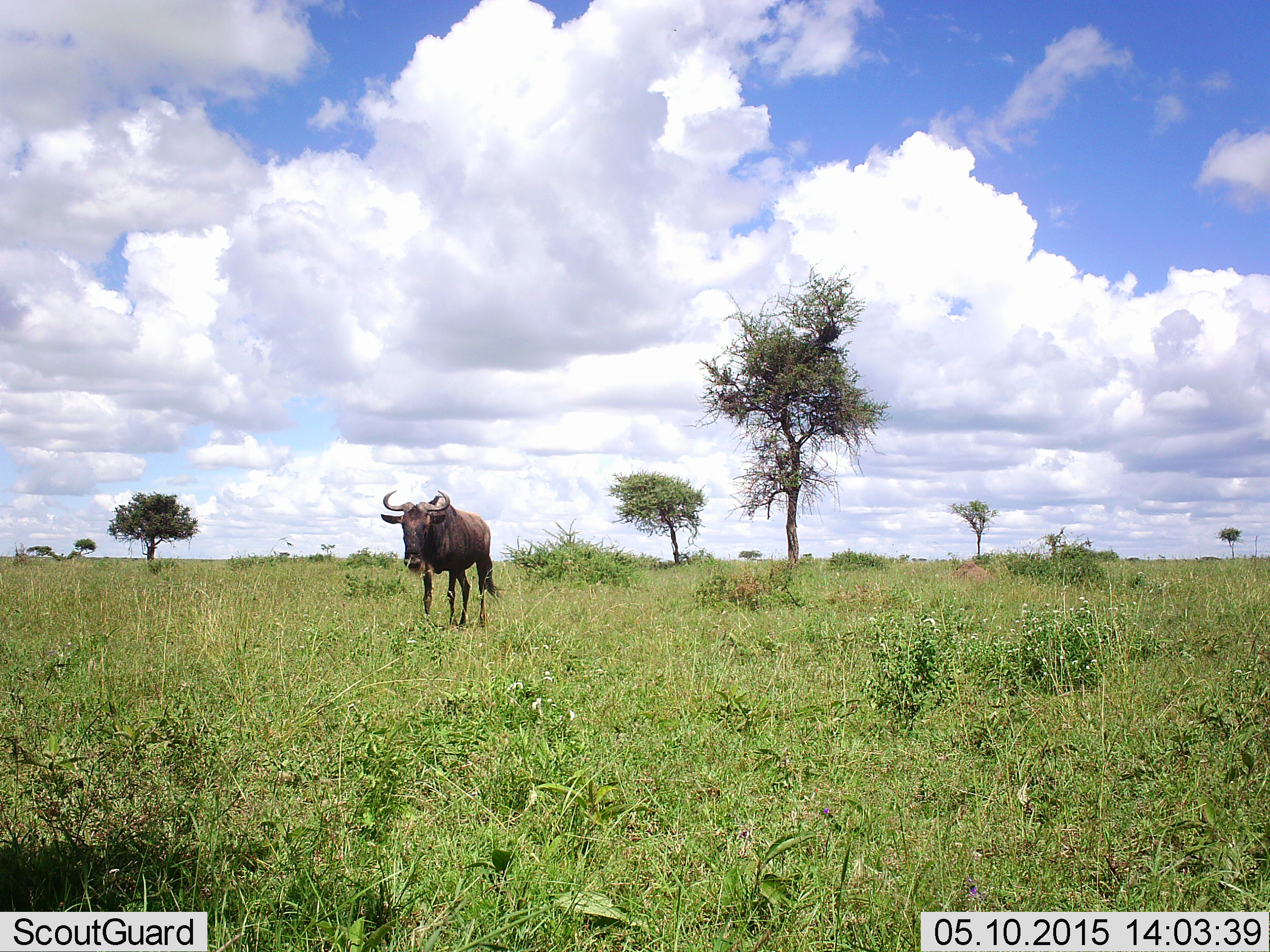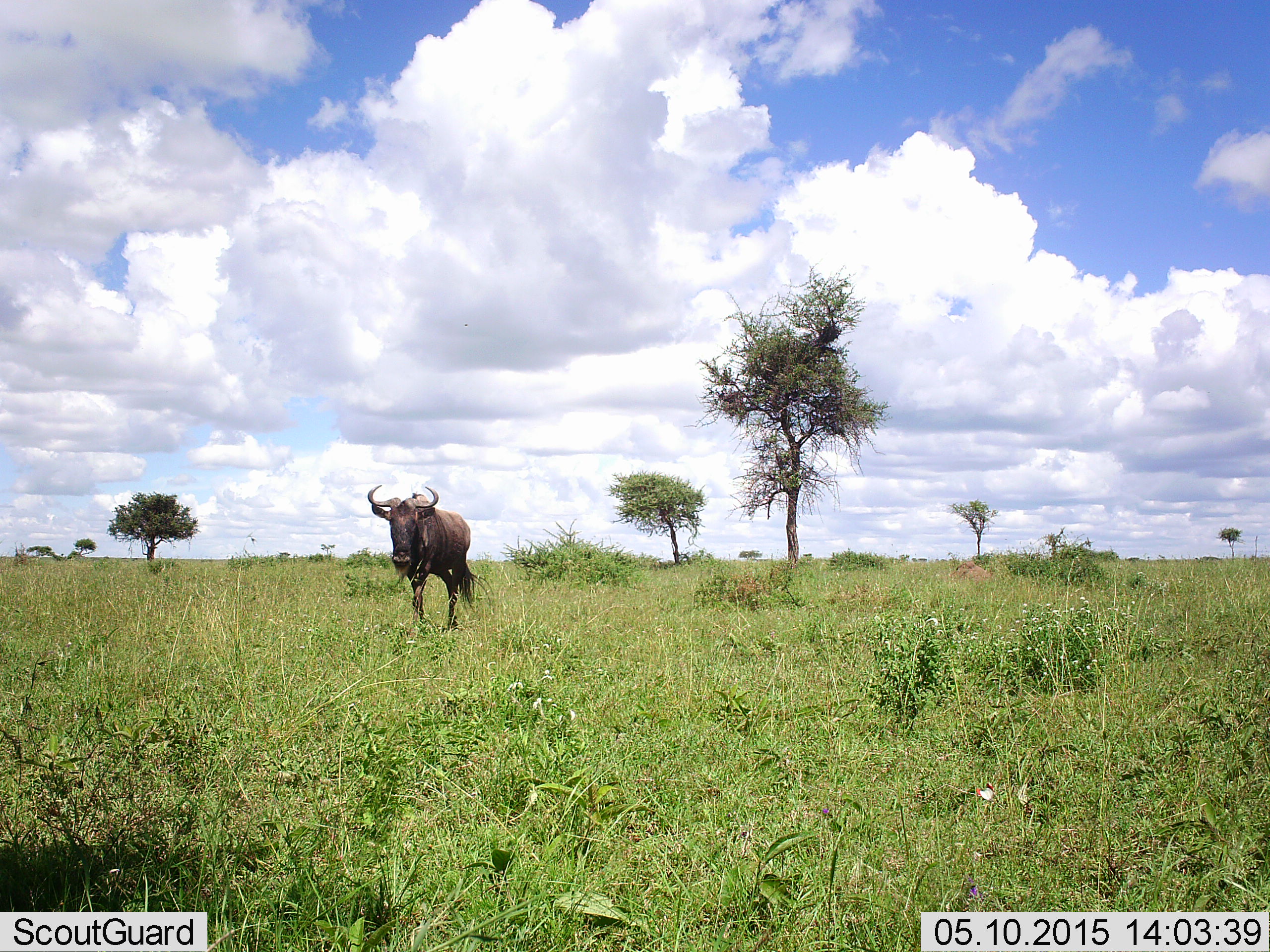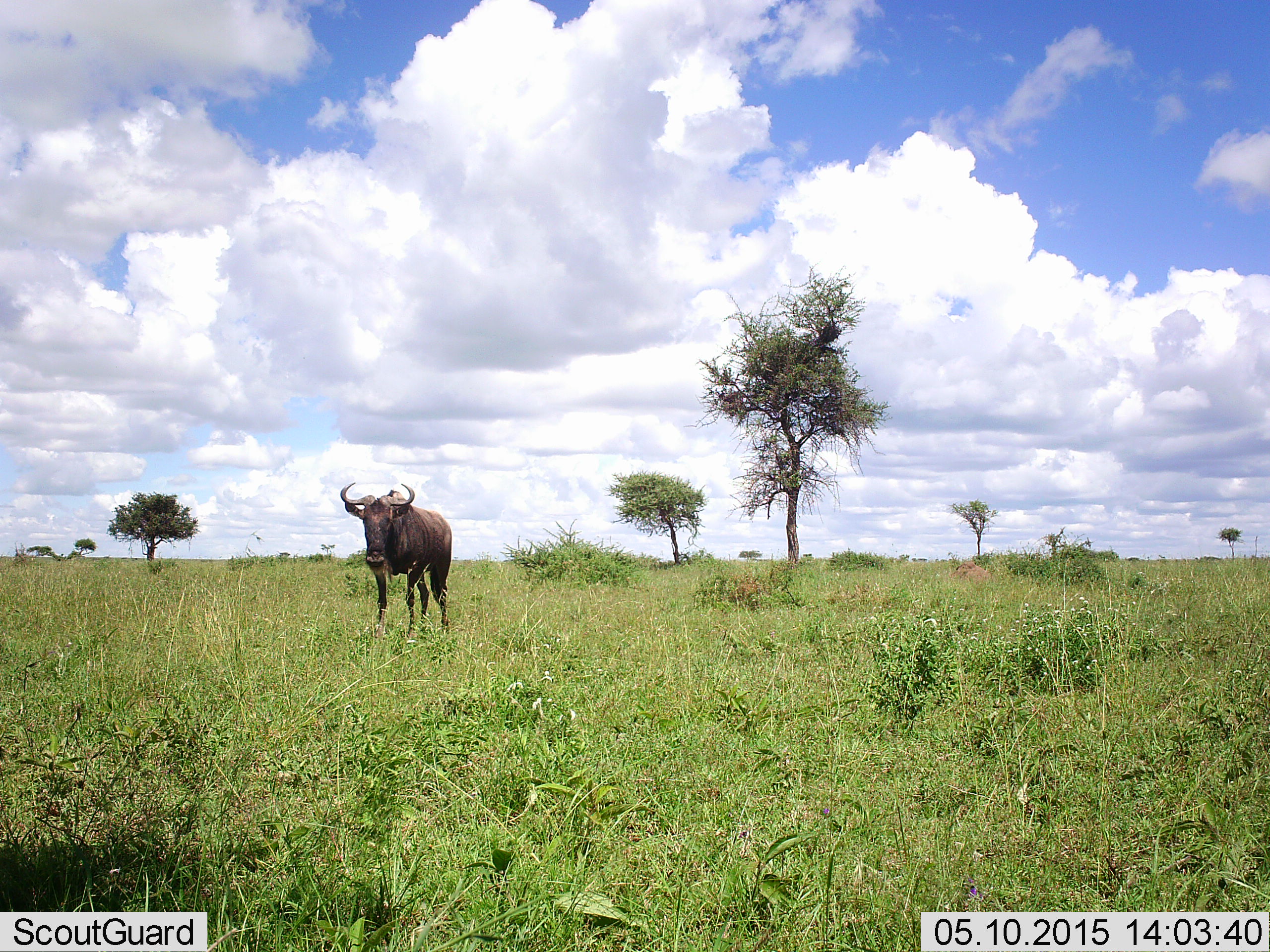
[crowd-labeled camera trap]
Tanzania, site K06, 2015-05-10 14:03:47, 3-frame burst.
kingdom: Animalia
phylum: Chordata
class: Mammalia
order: Artiodactyla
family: Bovidae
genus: Connochaetes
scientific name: Connochaetes taurinus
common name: blue wildebeest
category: wildebeest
Wildebeest (blue wildebeest) (Connochaetes taurinus), count 1. Behavior (volunteer vote fractions): standing 30%, resting 0%, moving 70%, interacting 0%. Young present (vote fraction): 0%. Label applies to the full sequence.